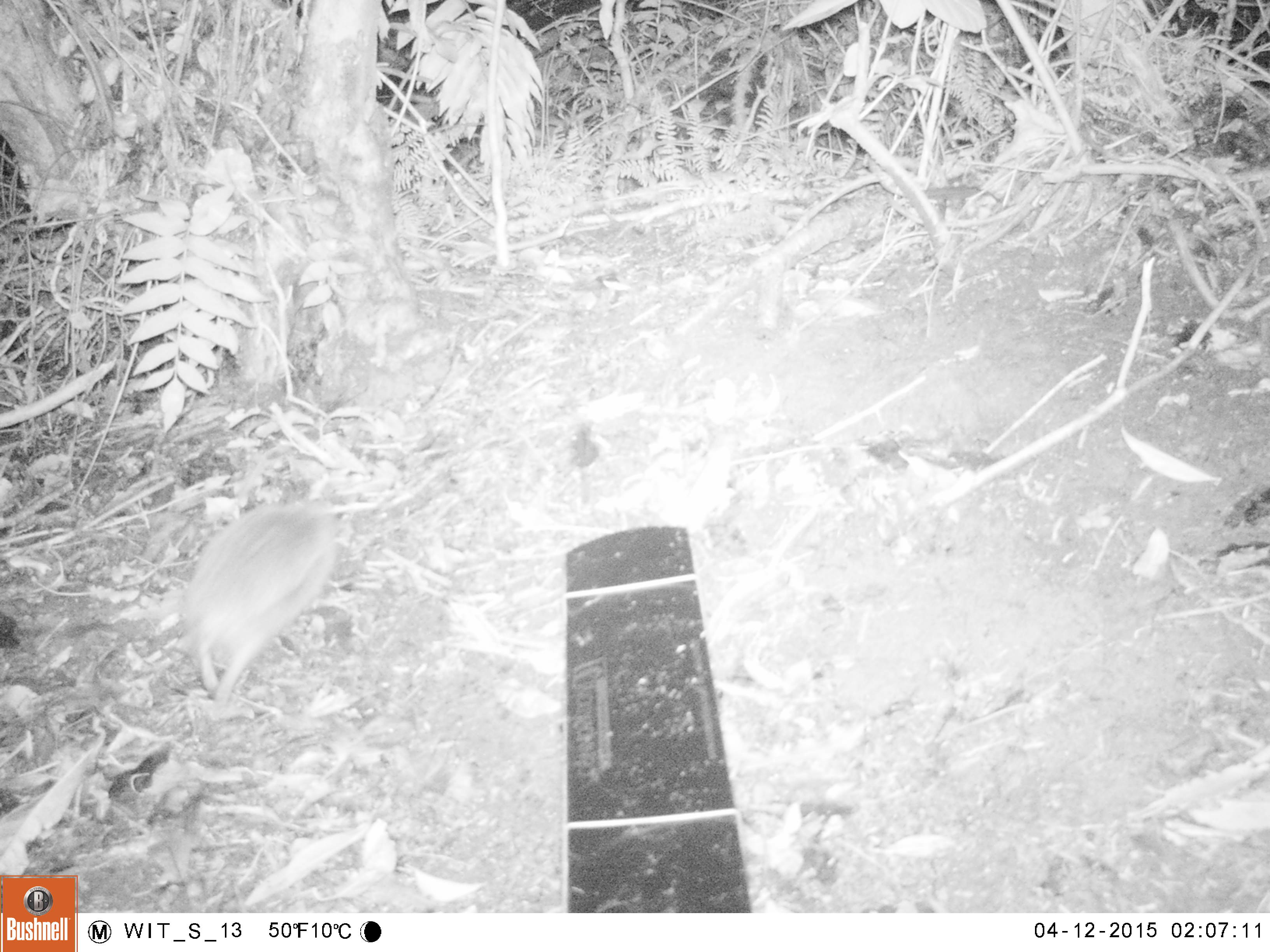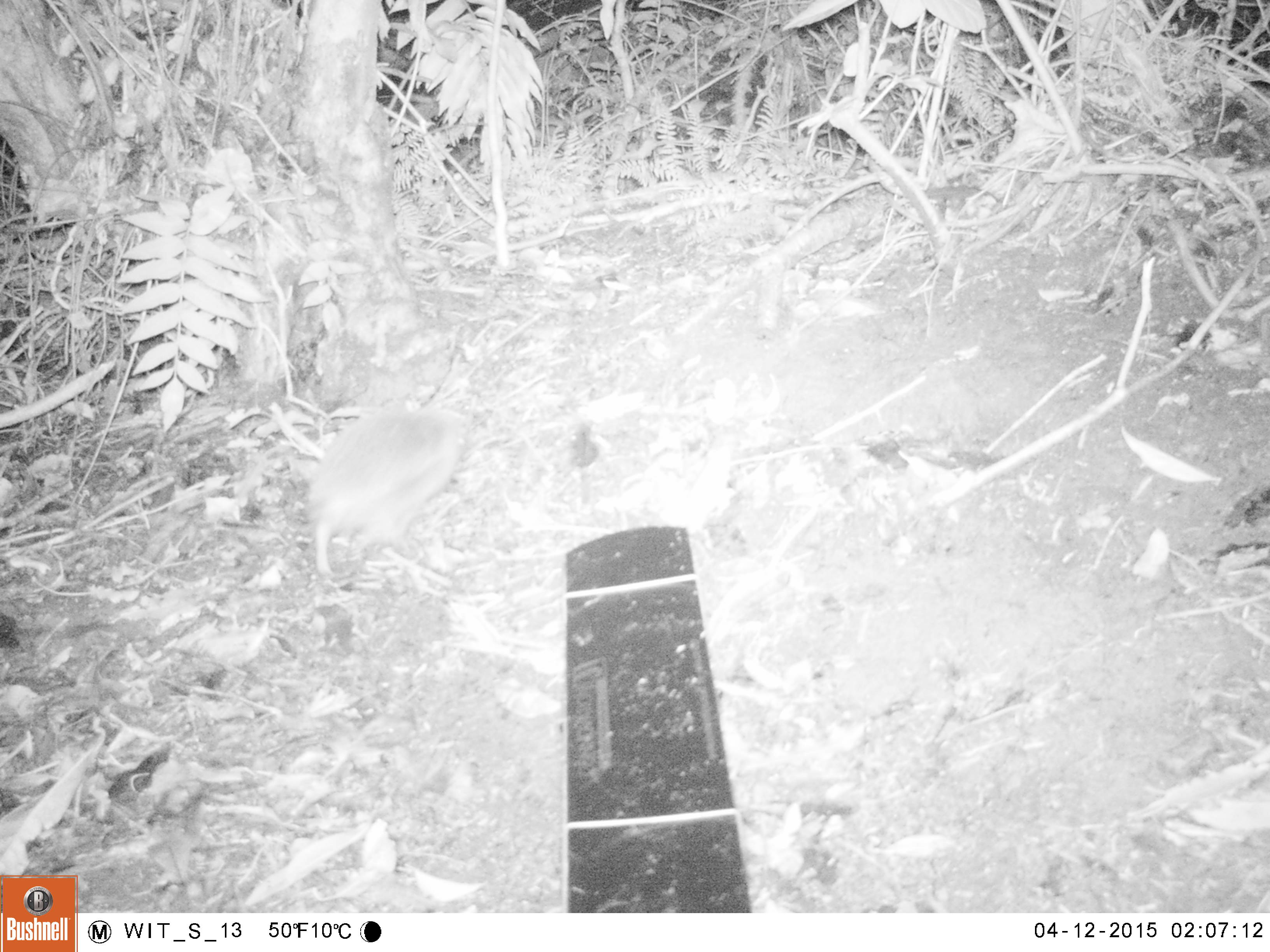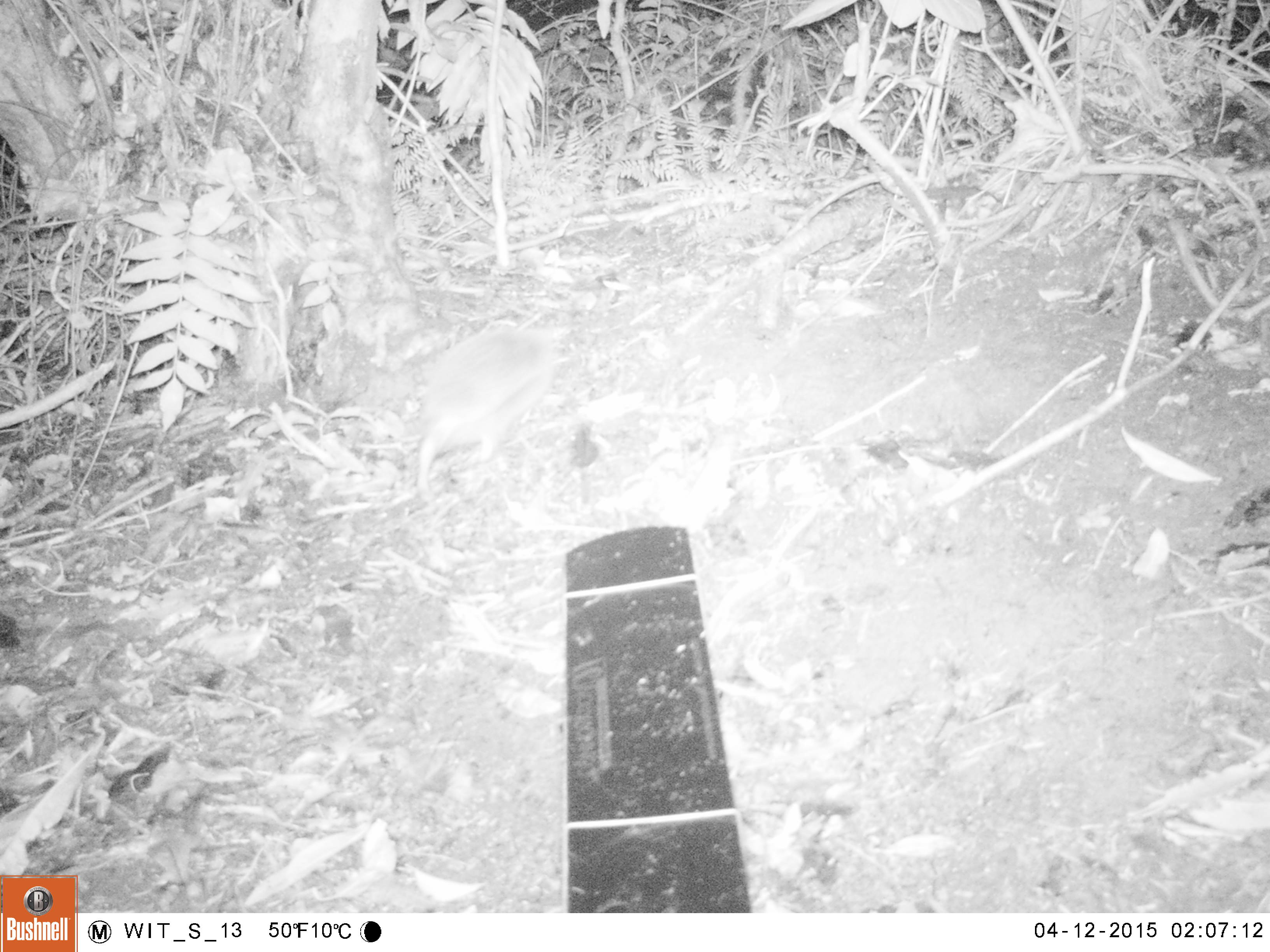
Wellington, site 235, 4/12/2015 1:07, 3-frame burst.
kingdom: Animalia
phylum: Chordata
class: Mammalia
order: Eulipotyphla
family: Erinaceidae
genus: Erinaceus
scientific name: Erinaceus europaeus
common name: hedgehog